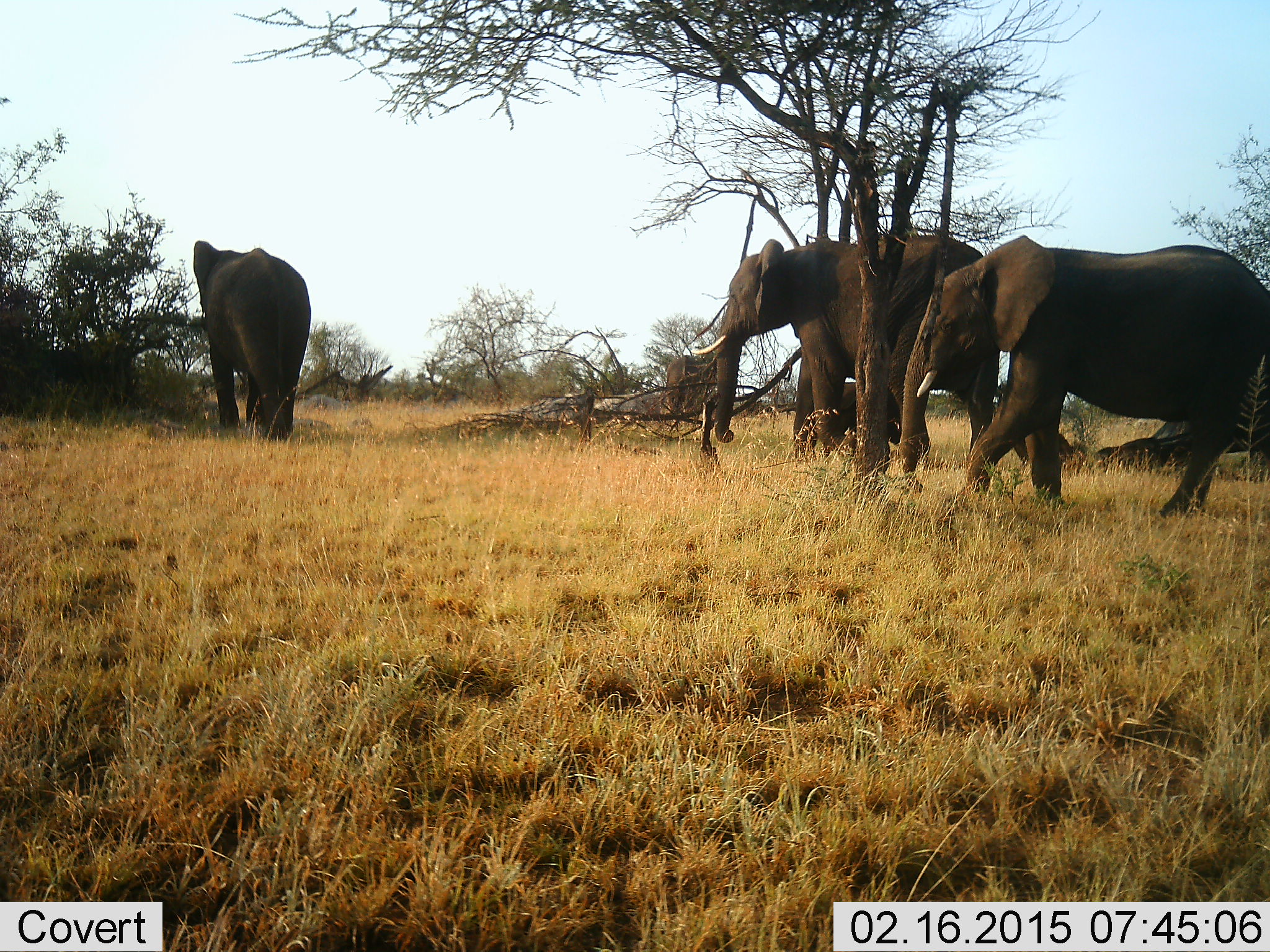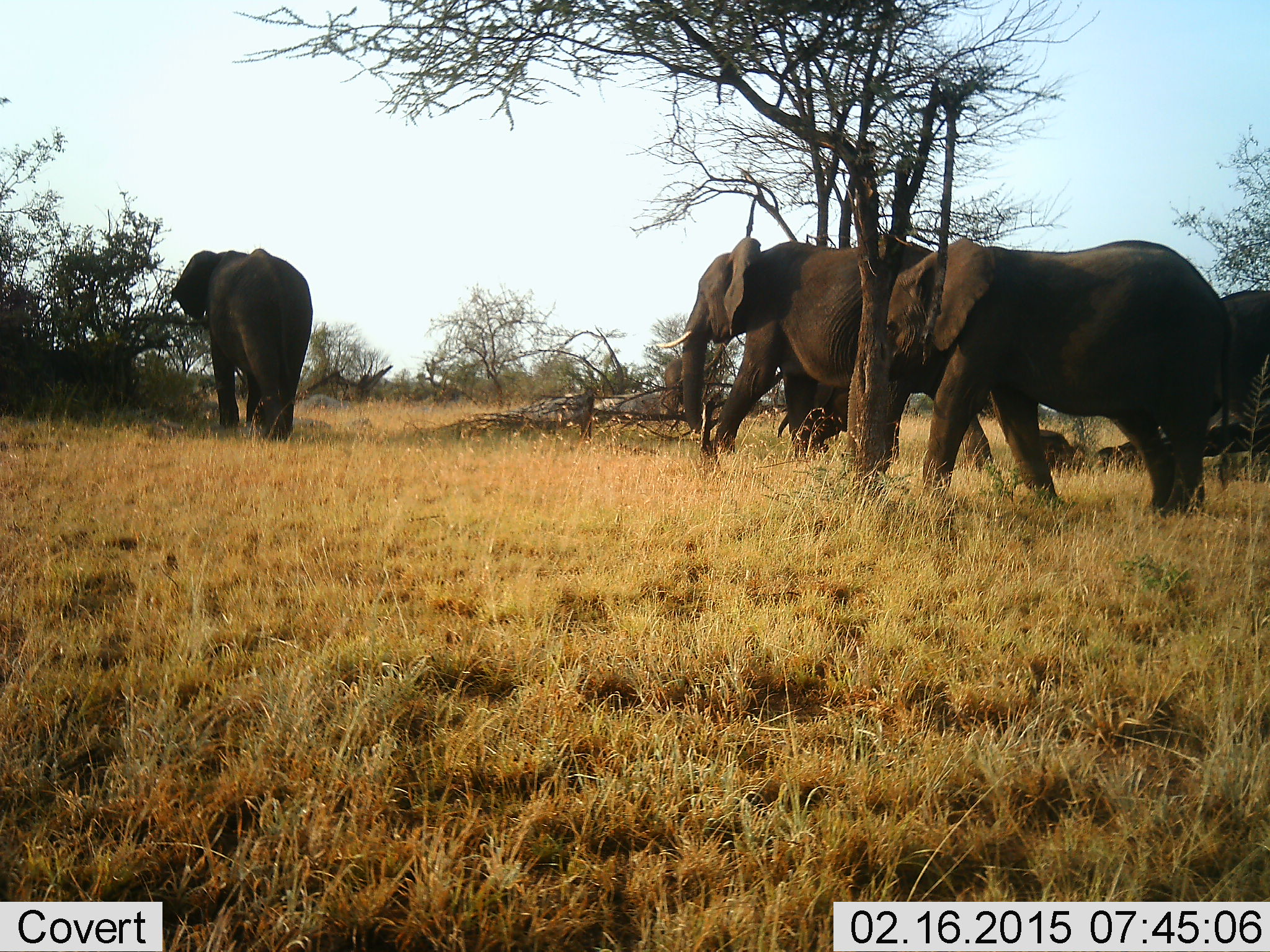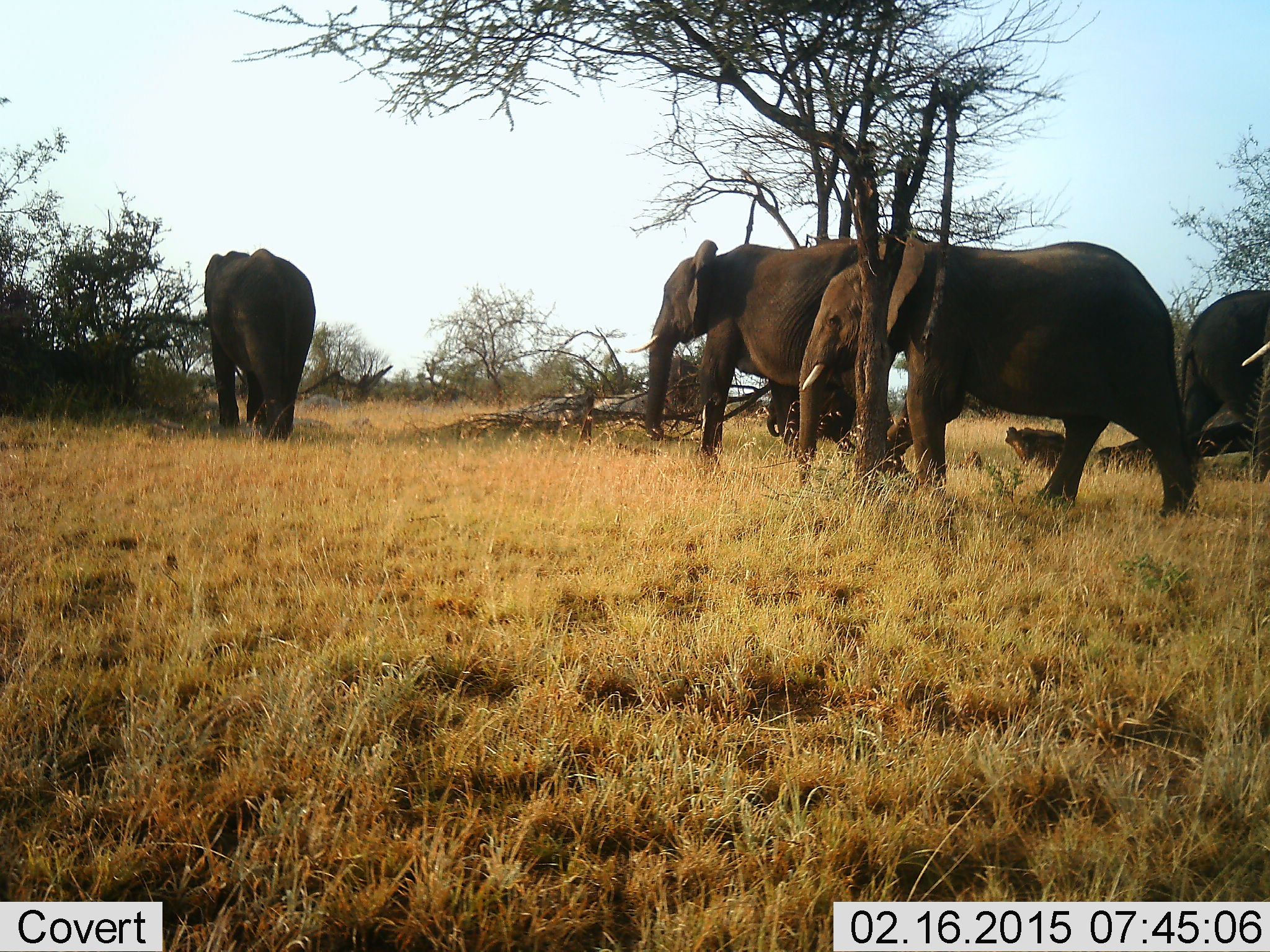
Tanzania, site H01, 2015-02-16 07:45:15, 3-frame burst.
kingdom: Animalia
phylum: Chordata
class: Mammalia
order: Proboscidea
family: Elephantidae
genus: Loxodonta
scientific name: Loxodonta africana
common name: african bush elephant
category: elephant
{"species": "elephant (african bush elephant) (Loxodonta africana)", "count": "5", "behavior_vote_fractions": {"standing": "20%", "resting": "10%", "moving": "80%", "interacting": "0%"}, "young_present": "20%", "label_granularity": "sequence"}